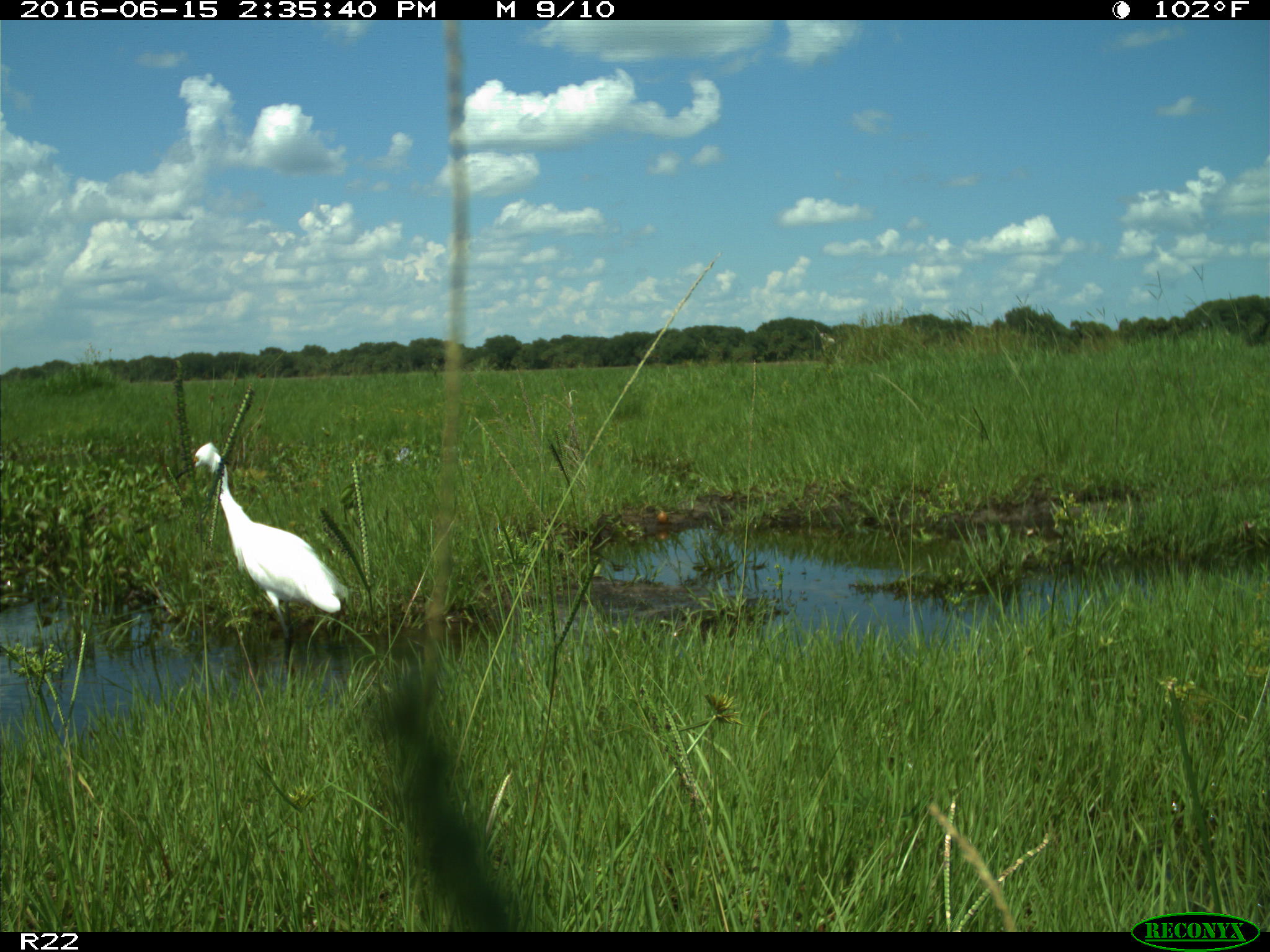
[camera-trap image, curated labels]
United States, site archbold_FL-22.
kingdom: Animalia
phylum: Chordata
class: Aves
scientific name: Aves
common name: birds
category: unidentified bird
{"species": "unidentified bird (birds) (Aves)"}